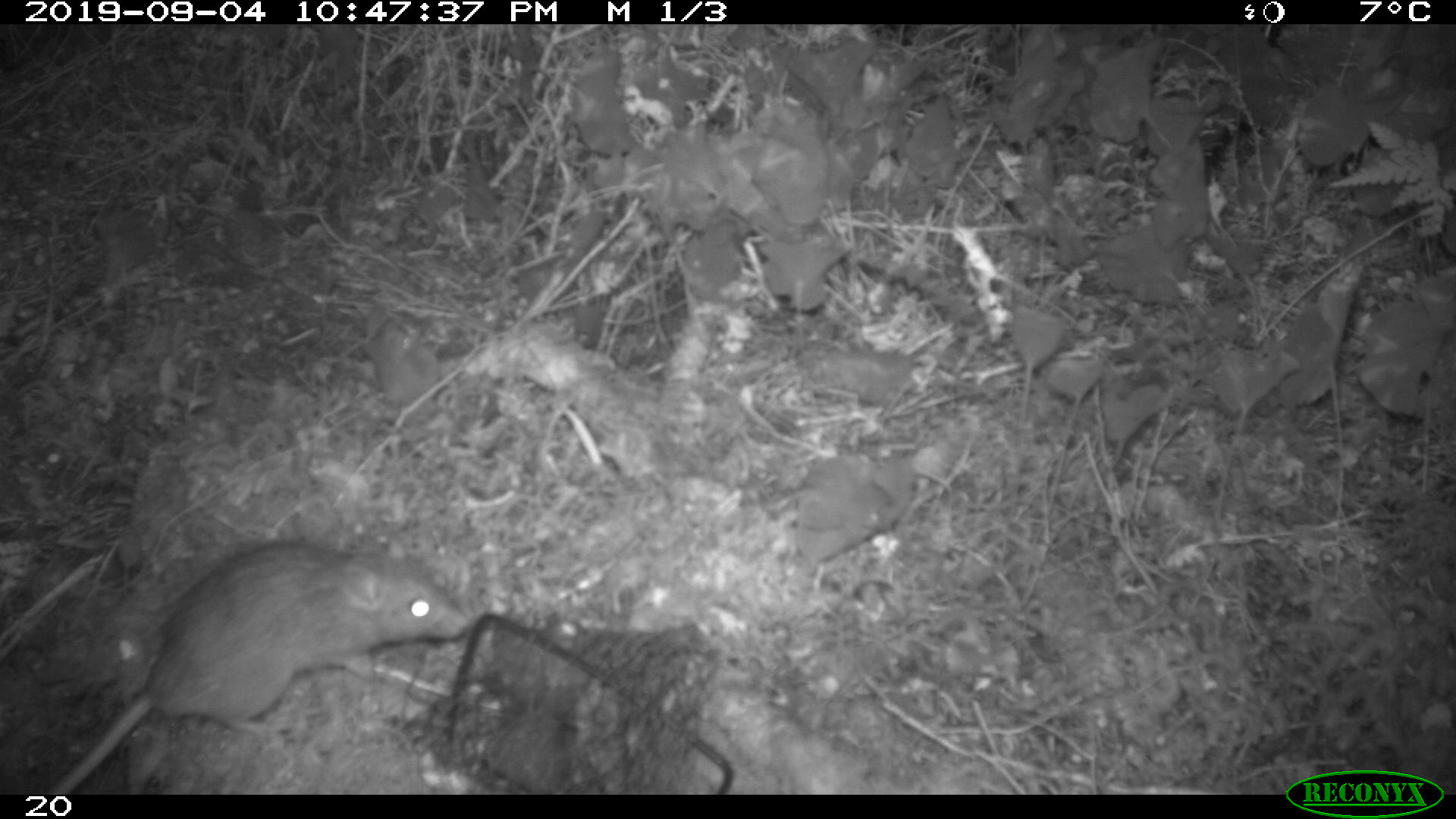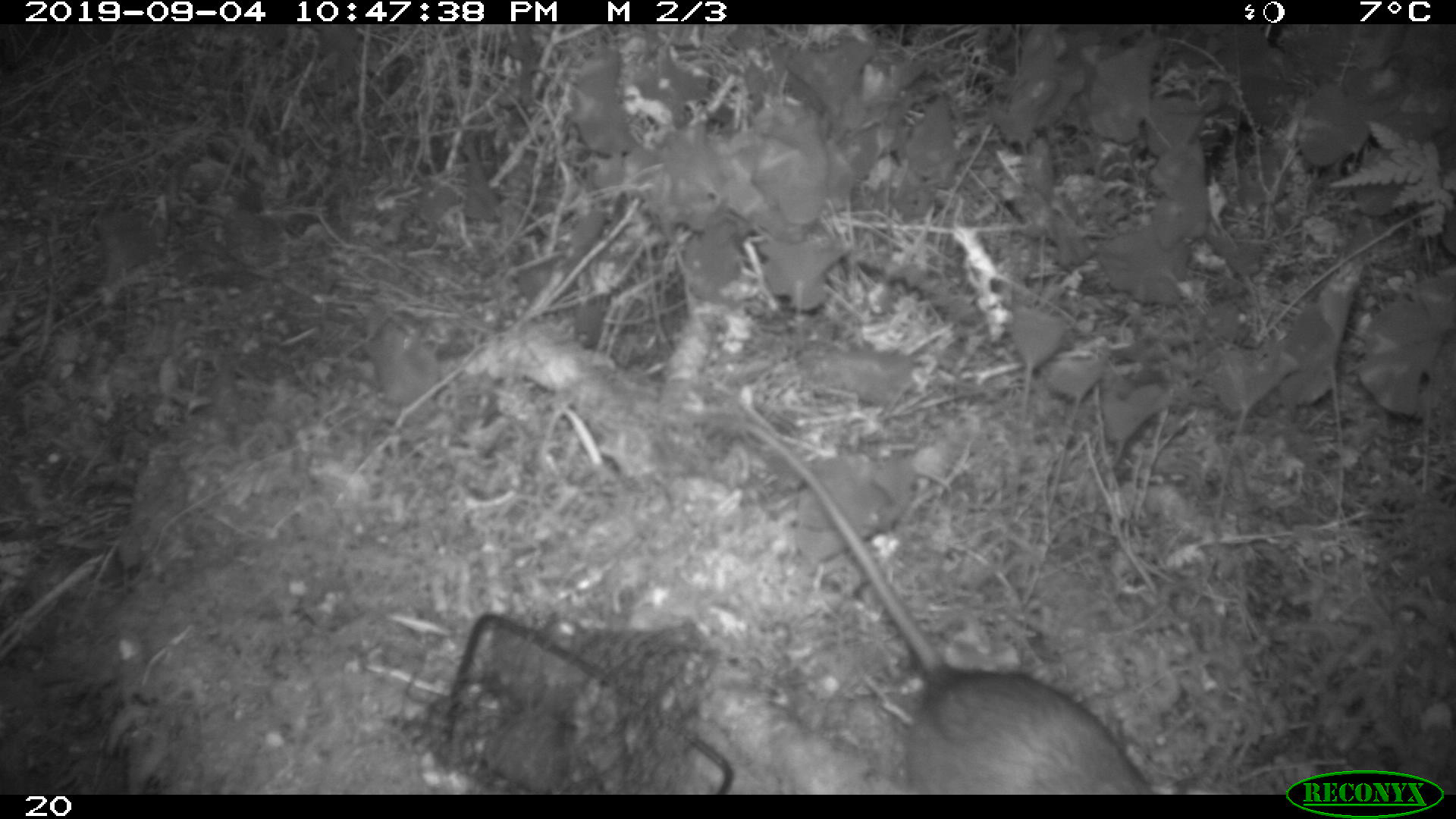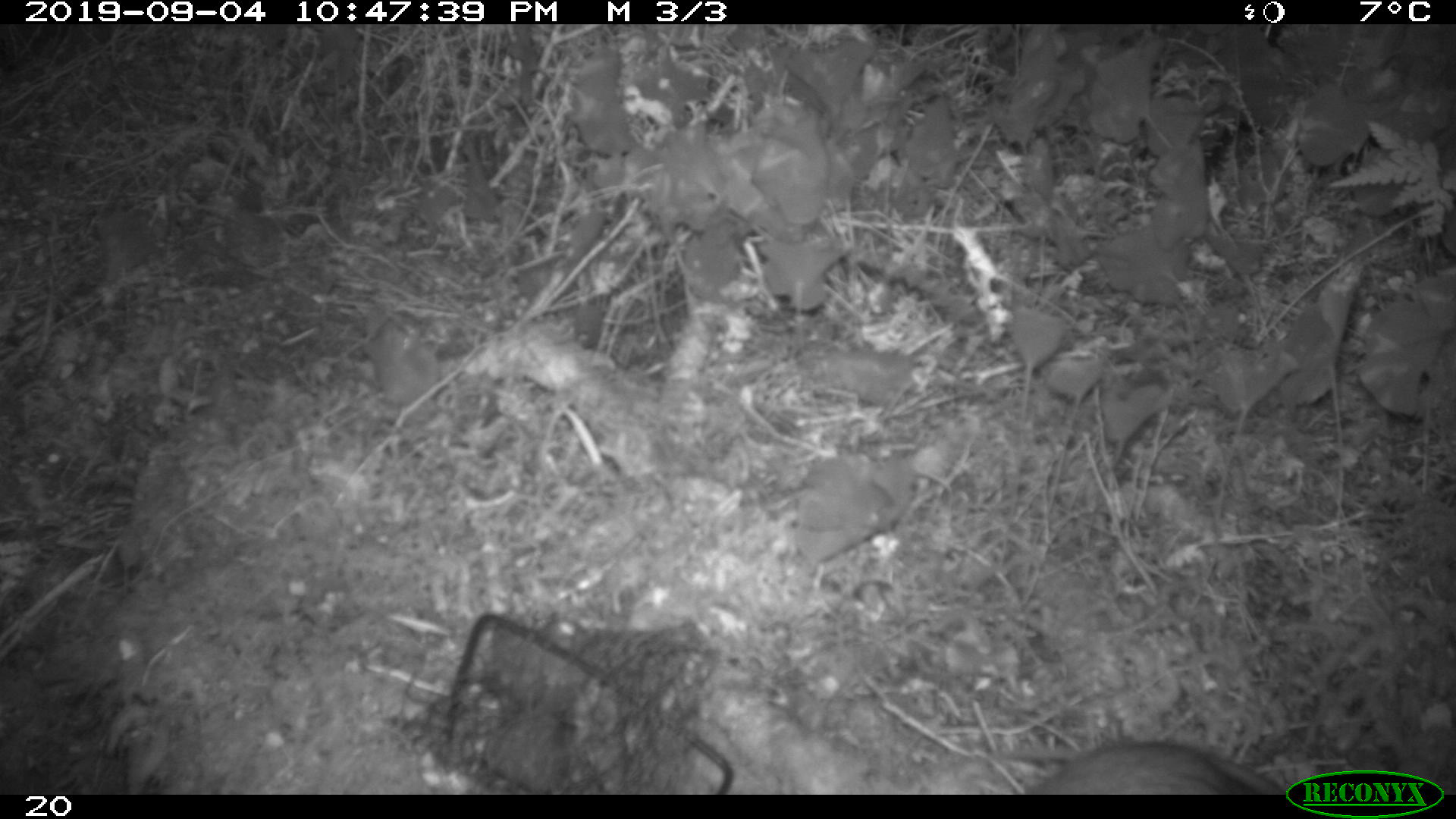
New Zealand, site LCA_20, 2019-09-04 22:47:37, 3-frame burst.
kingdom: Animalia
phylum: Chordata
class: Mammalia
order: Rodentia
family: Muridae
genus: Rattus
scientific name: Rattus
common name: rat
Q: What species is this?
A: Rat (Rattus).